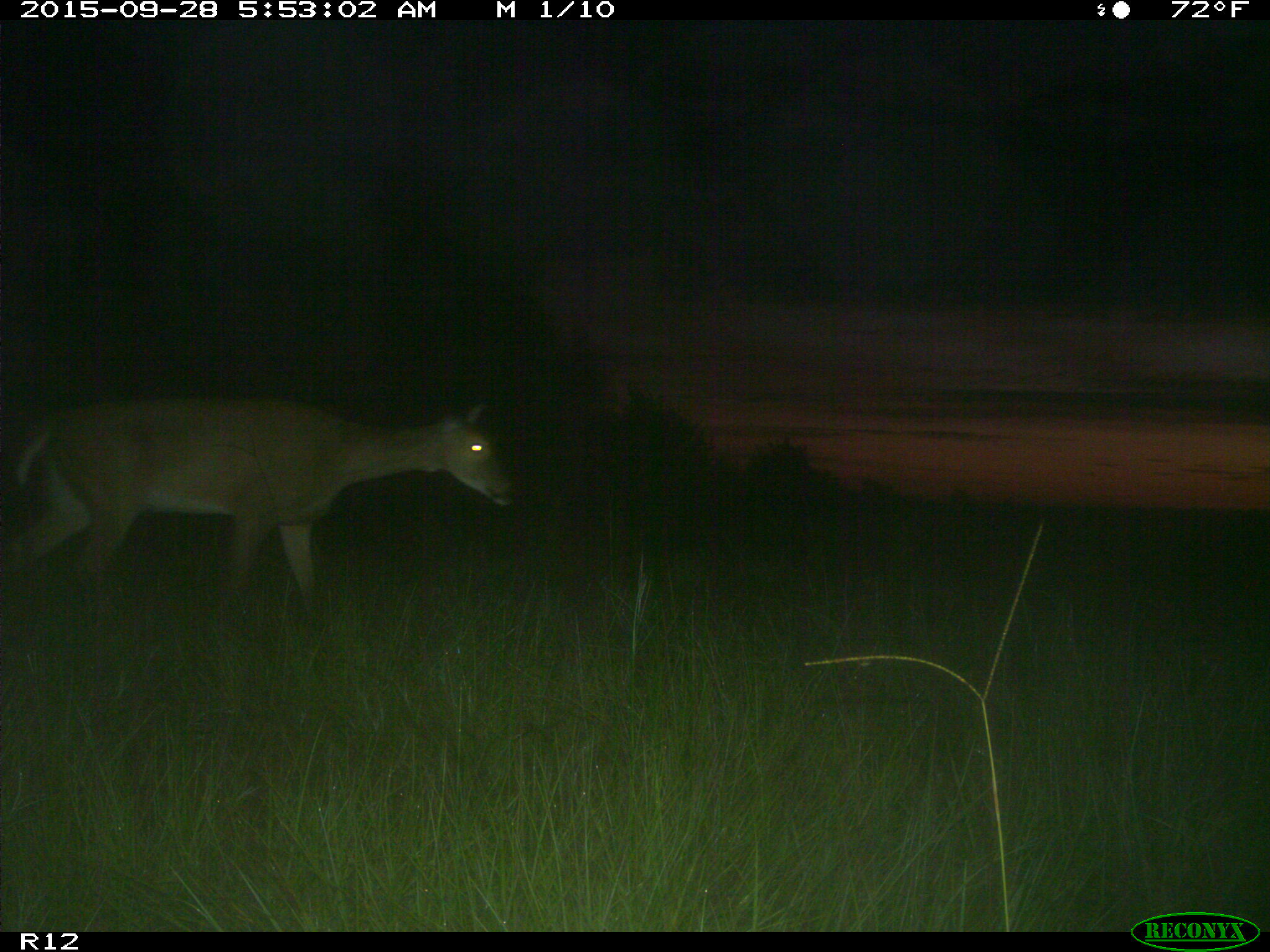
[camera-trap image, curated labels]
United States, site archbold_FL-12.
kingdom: Animalia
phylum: Chordata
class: Mammalia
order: Artiodactyla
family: Cervidae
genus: Odocoileus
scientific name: Odocoileus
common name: deer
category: unidentified deer